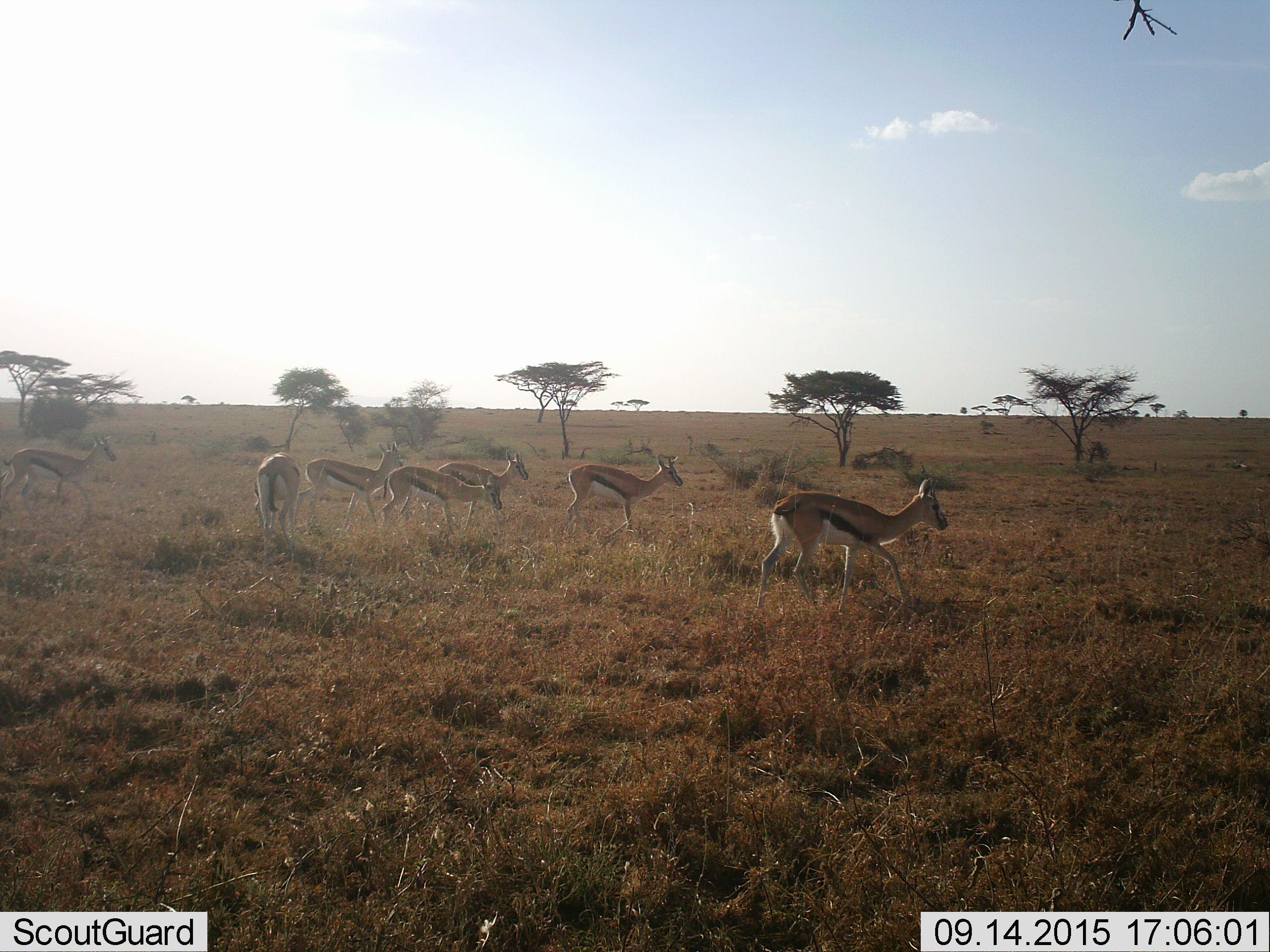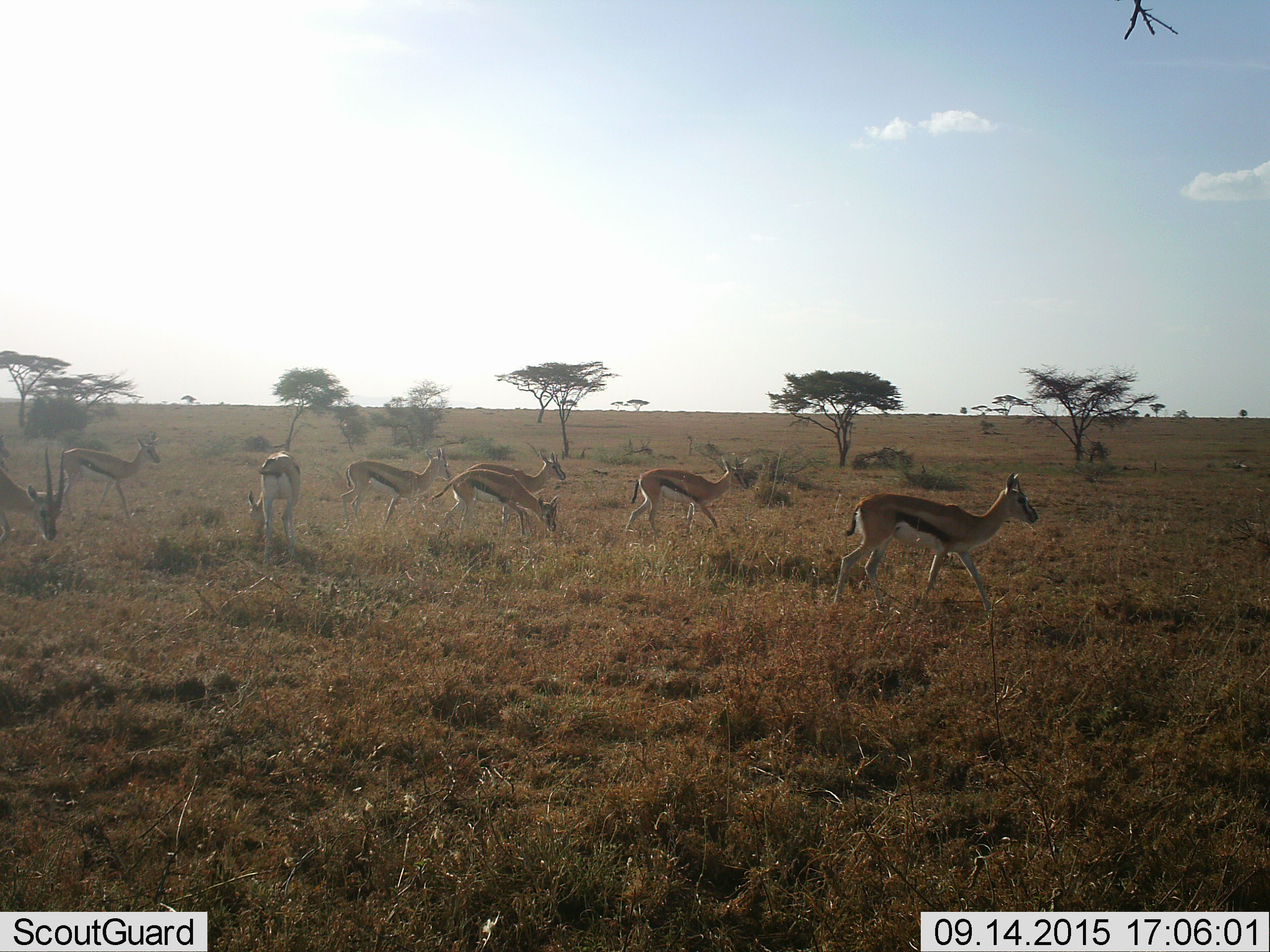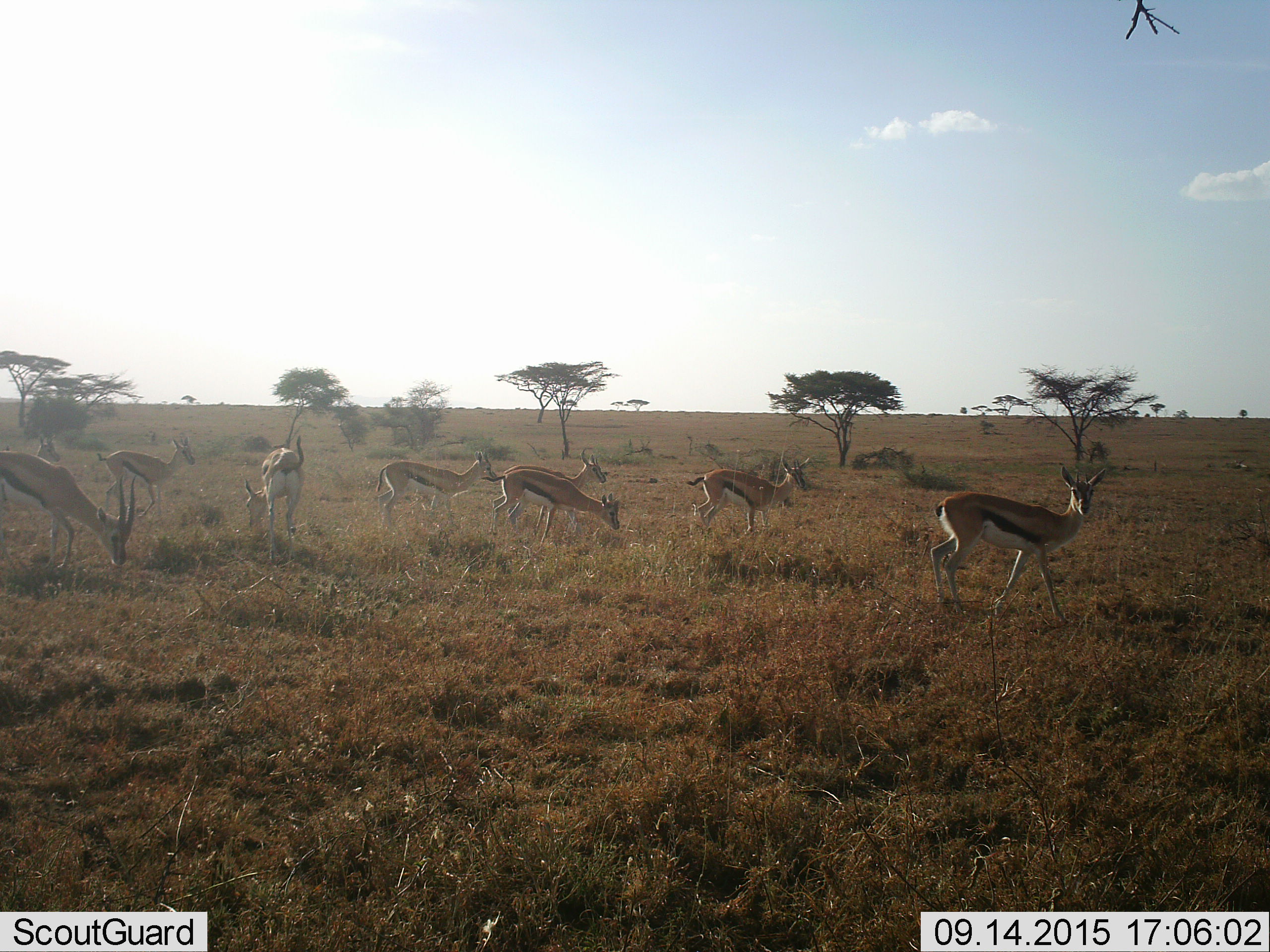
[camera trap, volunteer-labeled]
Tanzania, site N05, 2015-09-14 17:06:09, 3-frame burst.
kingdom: Animalia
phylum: Chordata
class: Mammalia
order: Artiodactyla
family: Bovidae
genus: Eudorcas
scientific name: Eudorcas thomsonii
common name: thomson's gazelle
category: gazellethomsons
Gazellethomsons (thomson's gazelle) (Eudorcas thomsonii), count 7. Behavior (volunteer vote fractions): standing 30%, resting 0%, moving 90%, interacting 0%. Young present (vote fraction): 0%. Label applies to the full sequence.